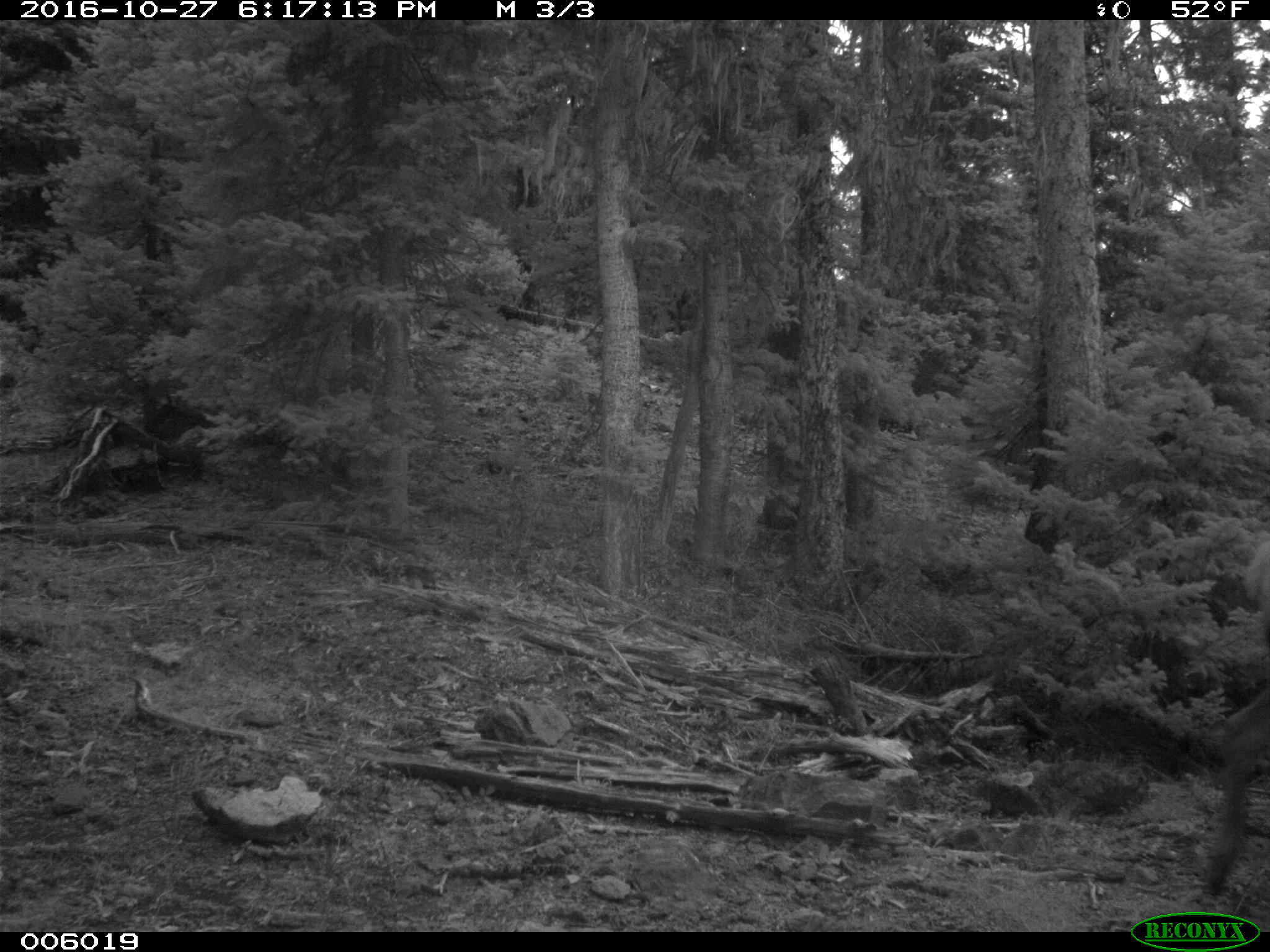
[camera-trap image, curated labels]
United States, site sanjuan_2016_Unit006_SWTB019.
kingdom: Animalia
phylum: Chordata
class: Mammalia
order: Artiodactyla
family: Cervidae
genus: Cervus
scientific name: Cervus elaphus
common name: red deer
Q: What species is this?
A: Cervus elaphus (red deer).